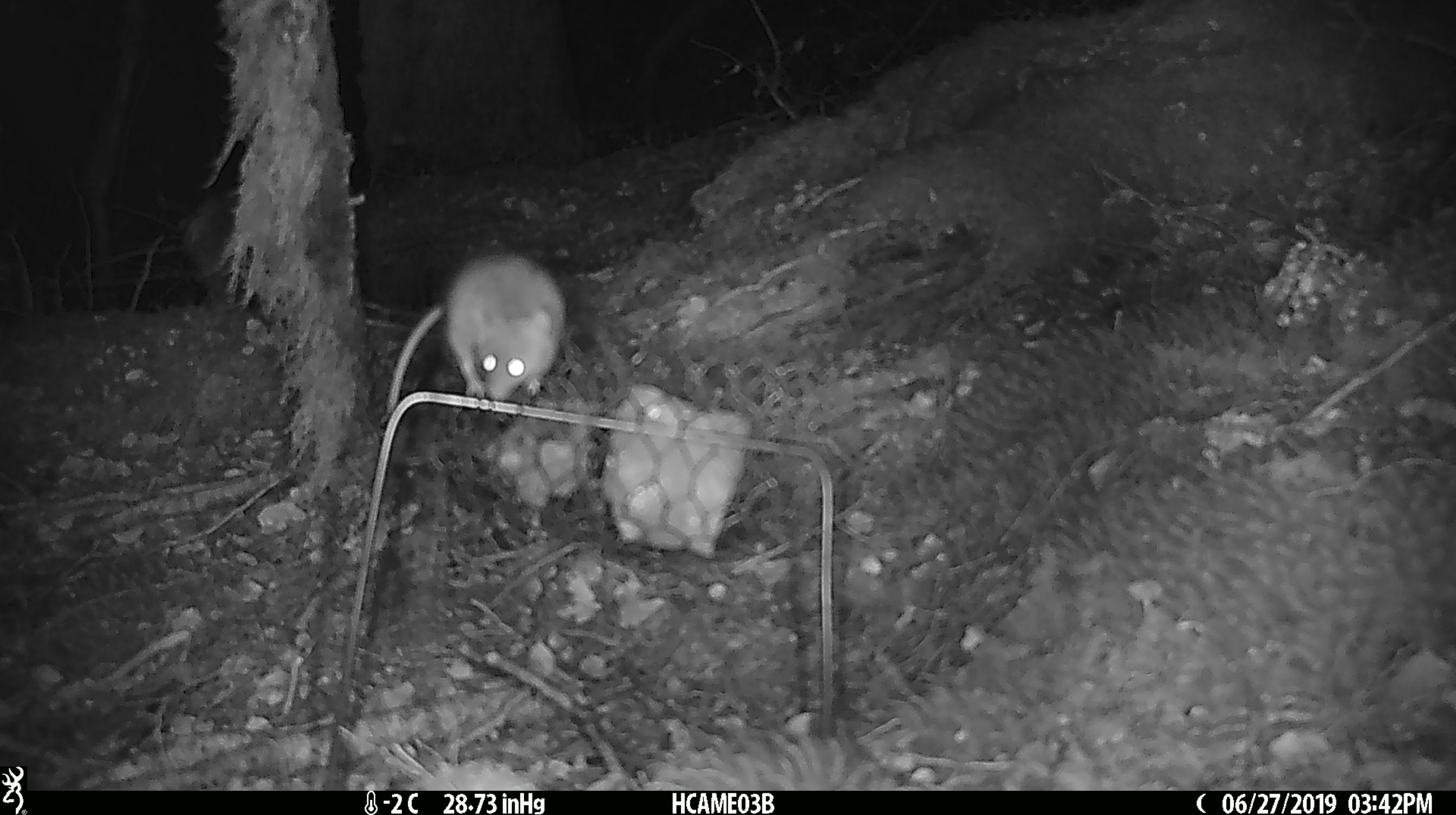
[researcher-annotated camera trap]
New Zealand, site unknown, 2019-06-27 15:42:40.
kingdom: Animalia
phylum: Chordata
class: Mammalia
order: Rodentia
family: Muridae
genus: Mus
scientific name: Mus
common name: mouse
Mouse (Mus).